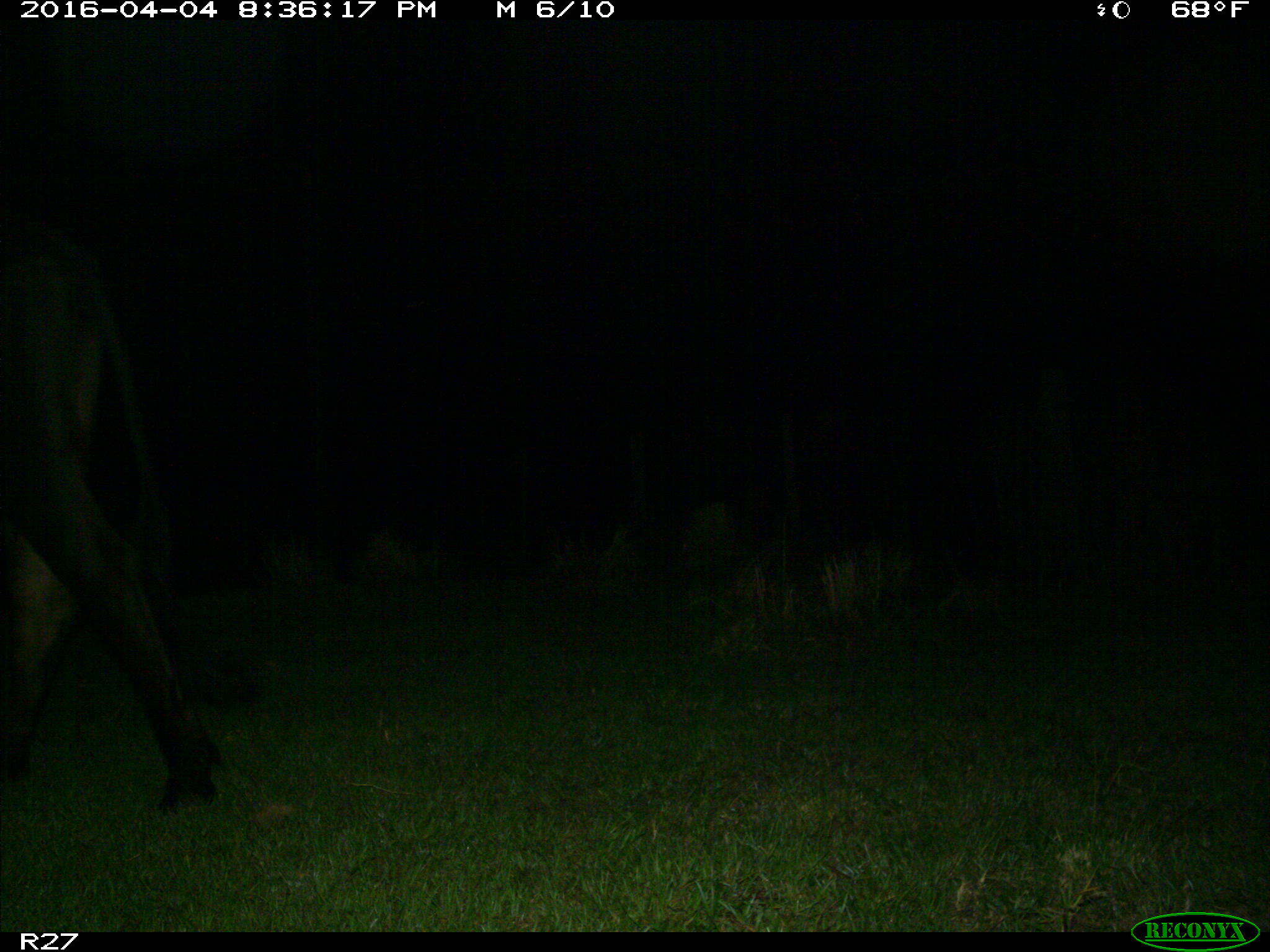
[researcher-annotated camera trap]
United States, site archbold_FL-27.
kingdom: Animalia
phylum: Chordata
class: Mammalia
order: Artiodactyla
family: Bovidae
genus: Bos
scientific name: Bos taurus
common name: domestic cow